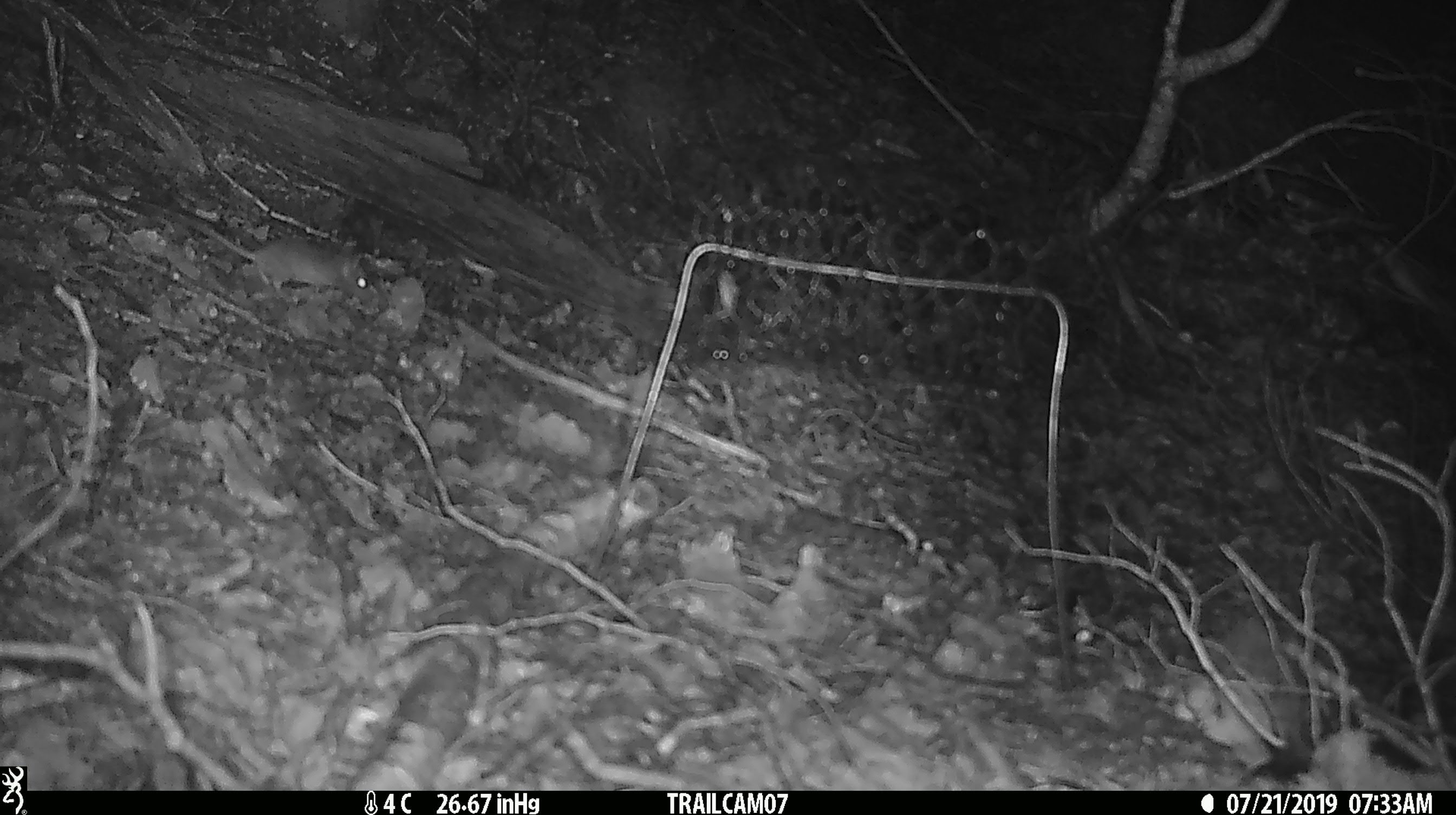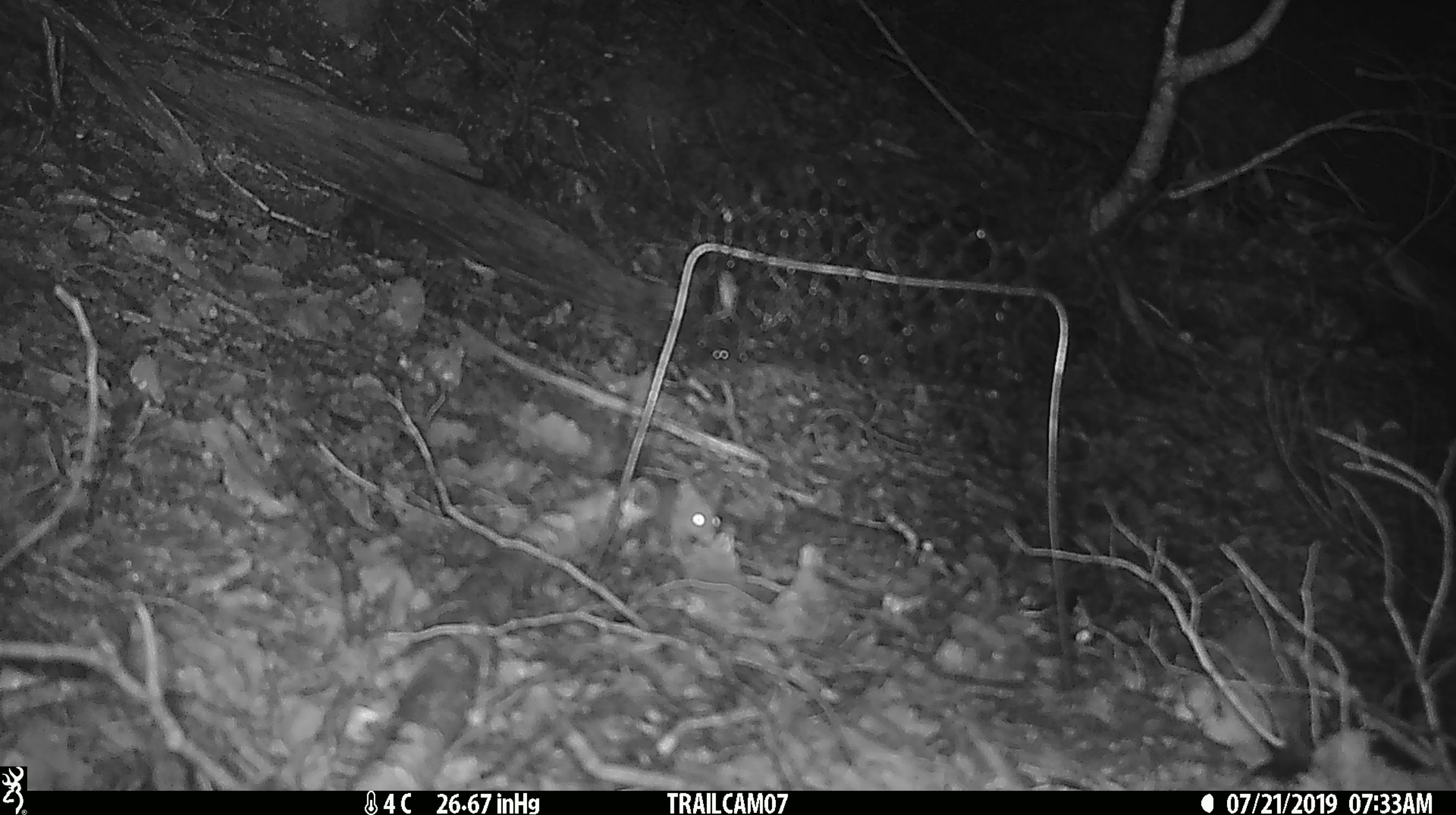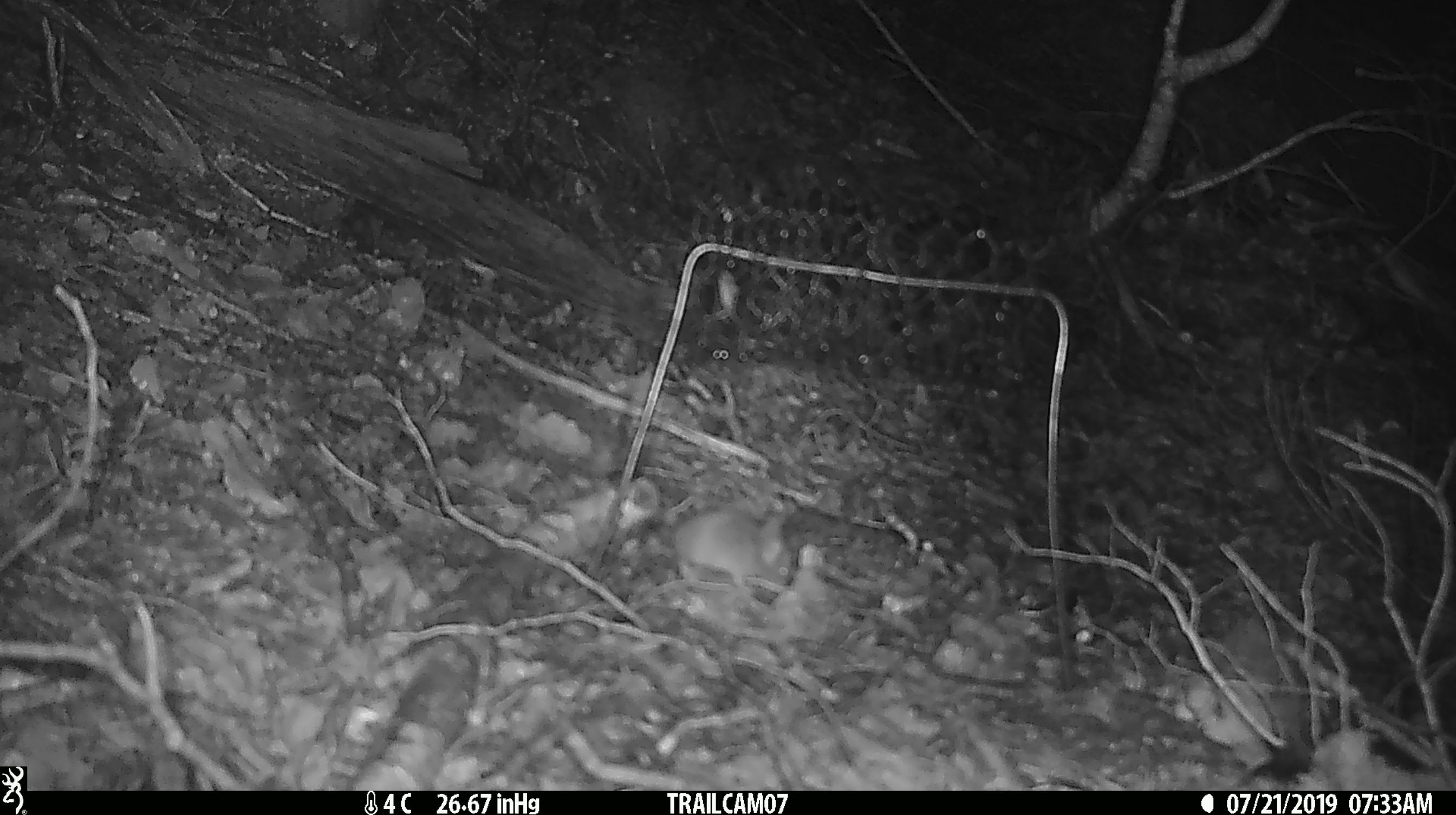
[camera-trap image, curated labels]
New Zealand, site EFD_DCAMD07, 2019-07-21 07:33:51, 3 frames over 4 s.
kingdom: Animalia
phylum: Chordata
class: Mammalia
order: Rodentia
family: Muridae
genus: Mus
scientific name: Mus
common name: mouse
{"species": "mouse (Mus)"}